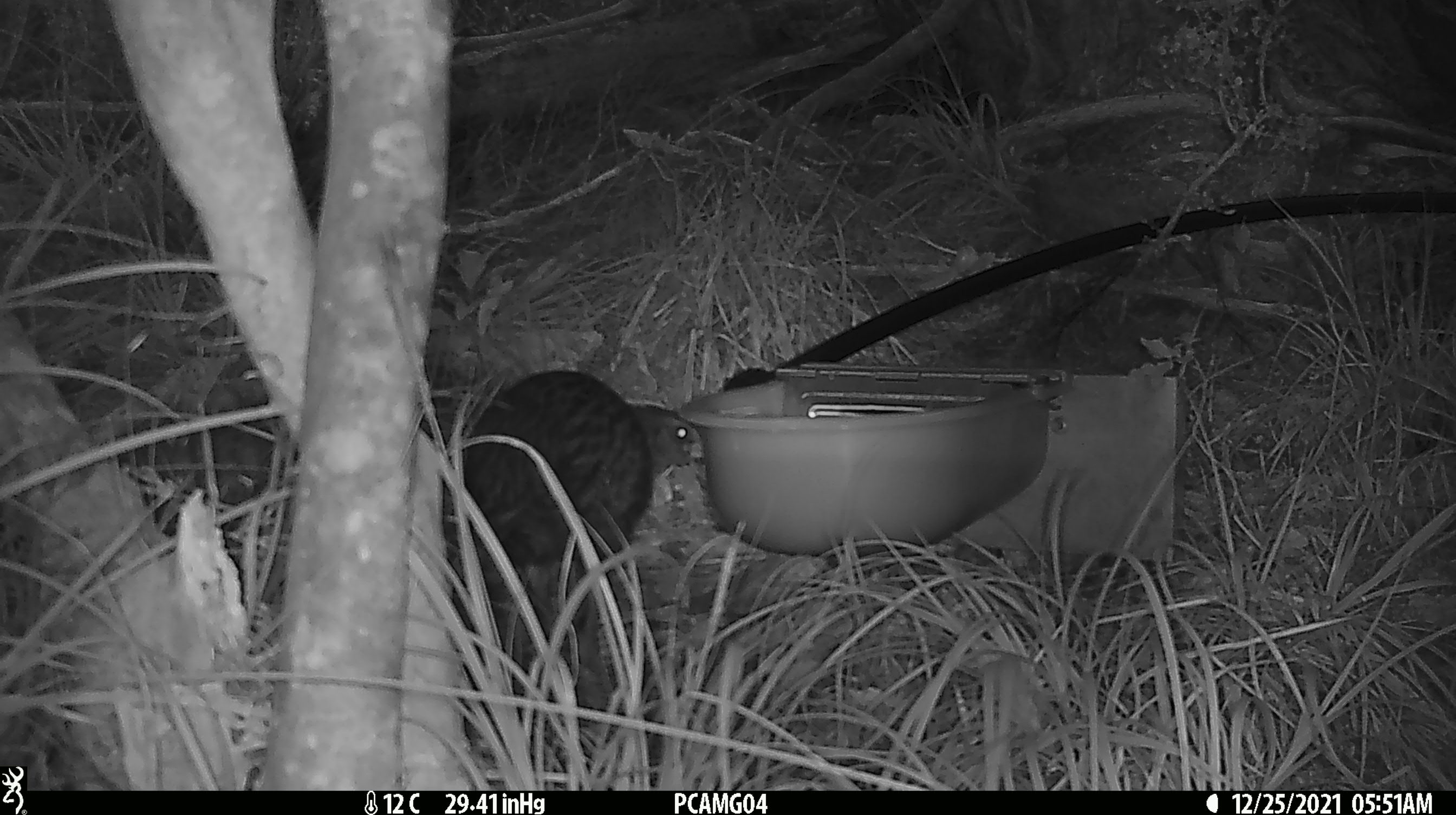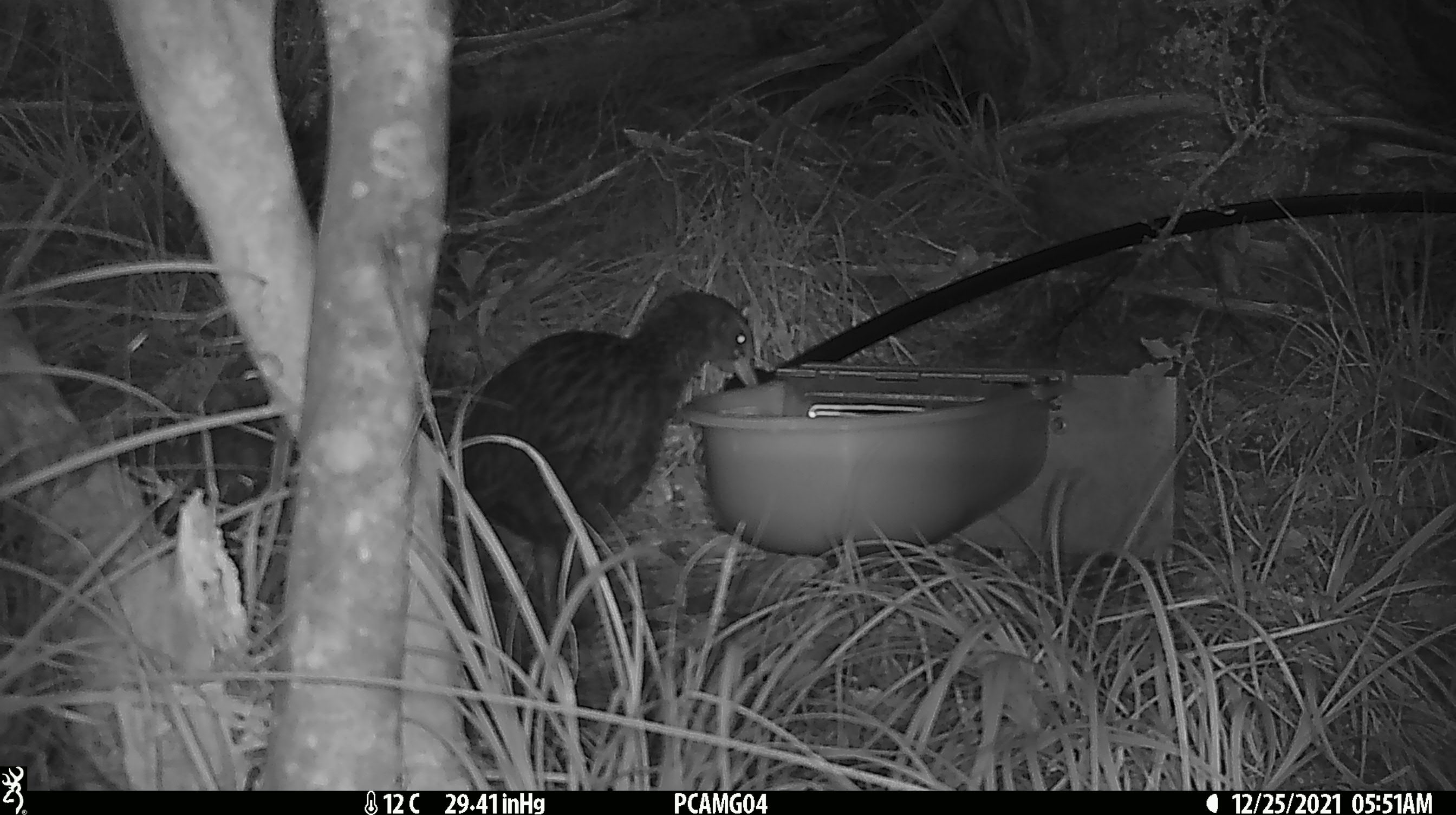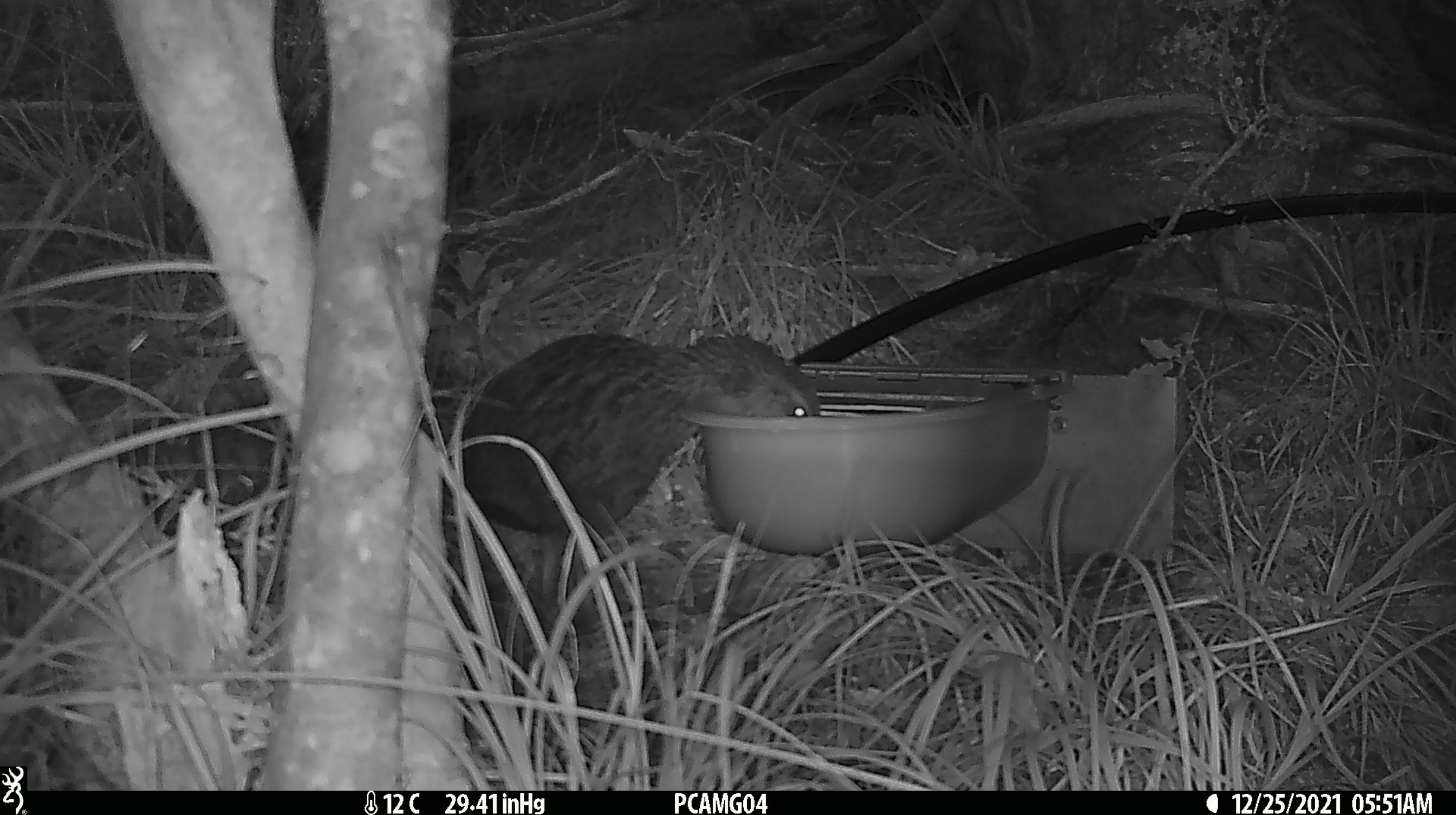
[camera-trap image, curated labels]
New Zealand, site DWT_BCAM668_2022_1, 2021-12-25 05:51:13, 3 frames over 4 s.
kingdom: Animalia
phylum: Chordata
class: Aves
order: Gruiformes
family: Rallidae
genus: Gallirallus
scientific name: Gallirallus australis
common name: weka